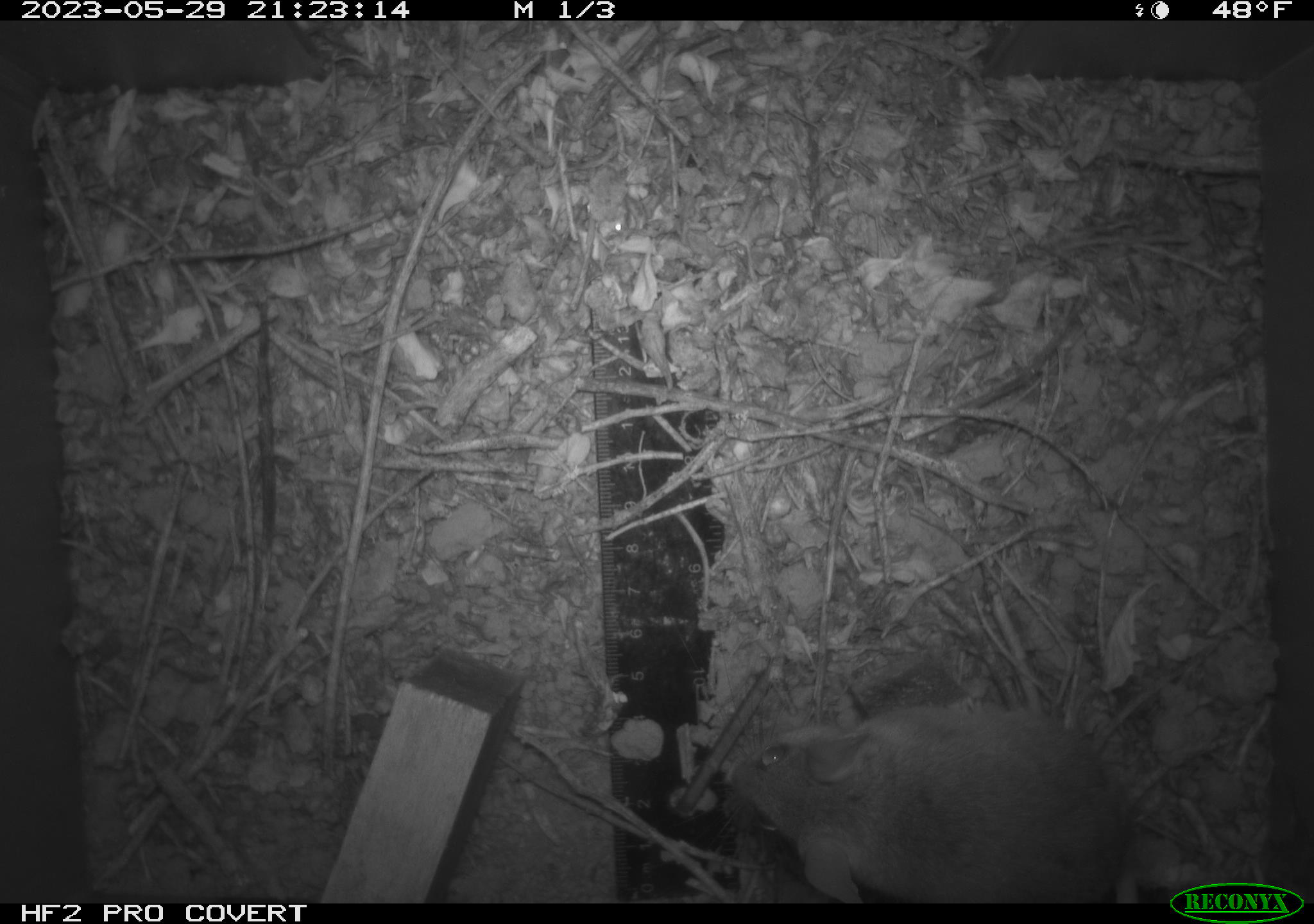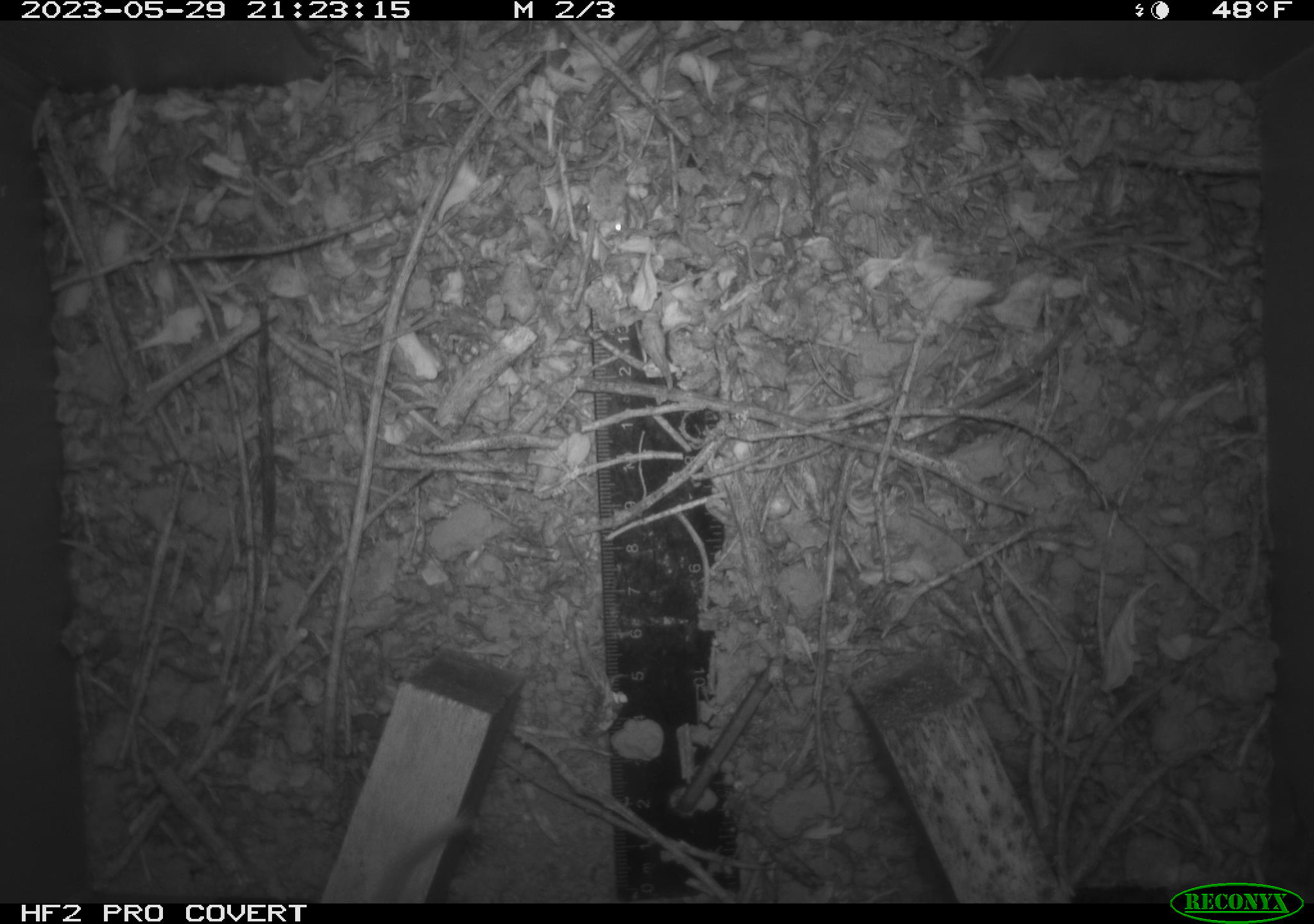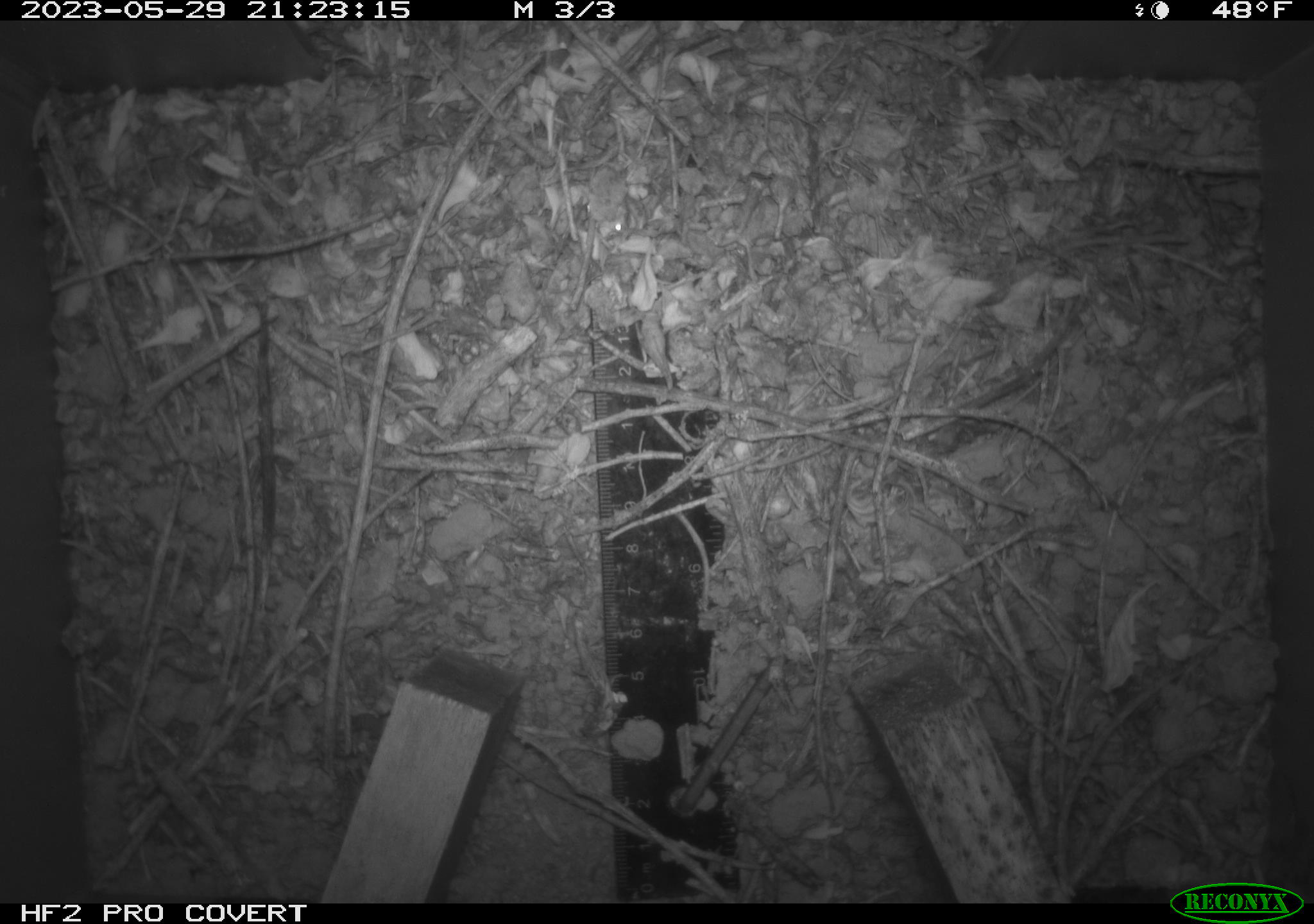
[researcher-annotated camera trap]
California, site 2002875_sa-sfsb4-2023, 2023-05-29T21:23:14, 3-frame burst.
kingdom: Animalia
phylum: Chordata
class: Mammalia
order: Rodentia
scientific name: Rodentia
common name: mouse species